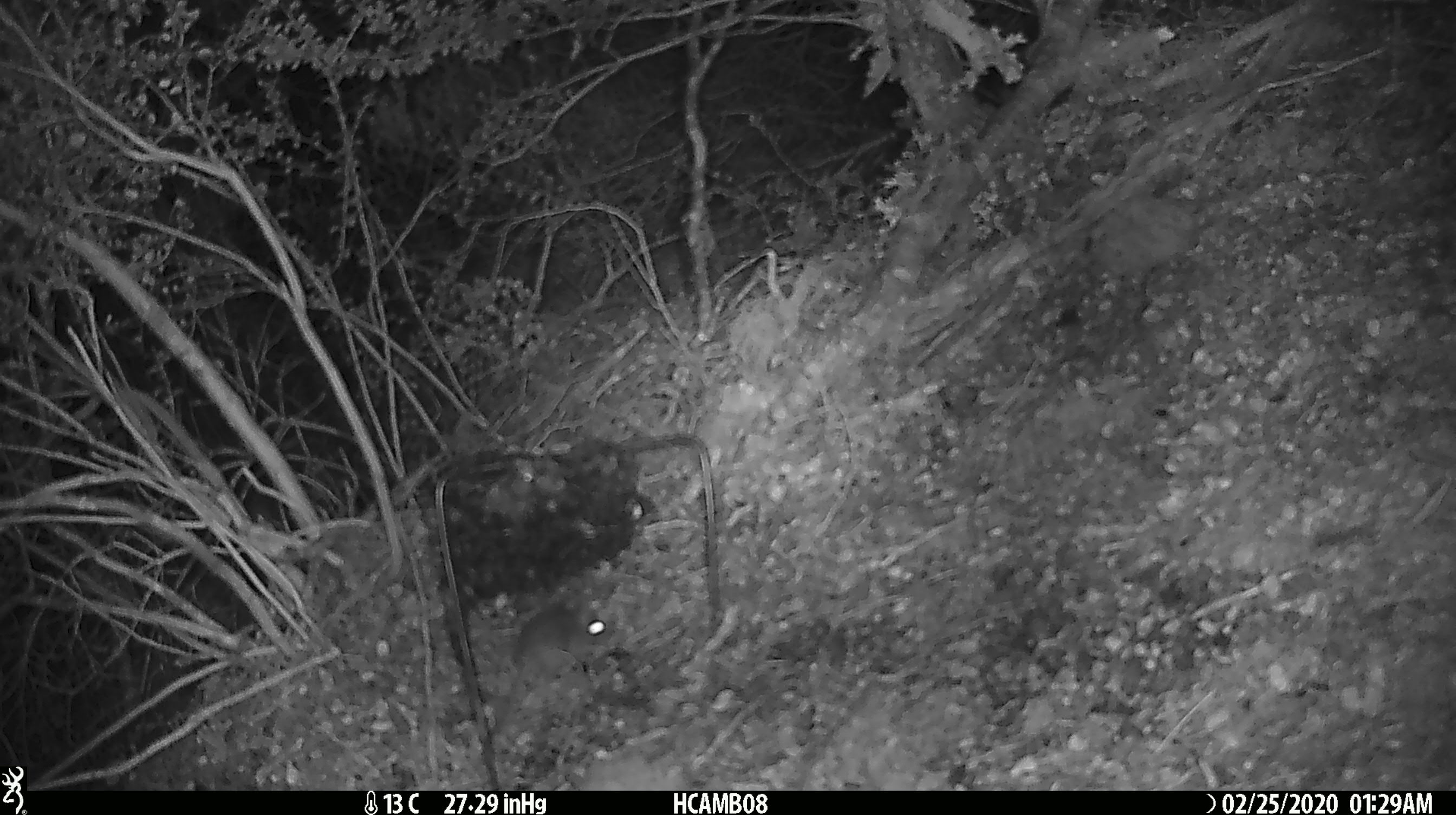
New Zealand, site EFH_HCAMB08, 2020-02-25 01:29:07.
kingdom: Animalia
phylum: Chordata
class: Mammalia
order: Rodentia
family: Muridae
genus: Mus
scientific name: Mus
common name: mouse